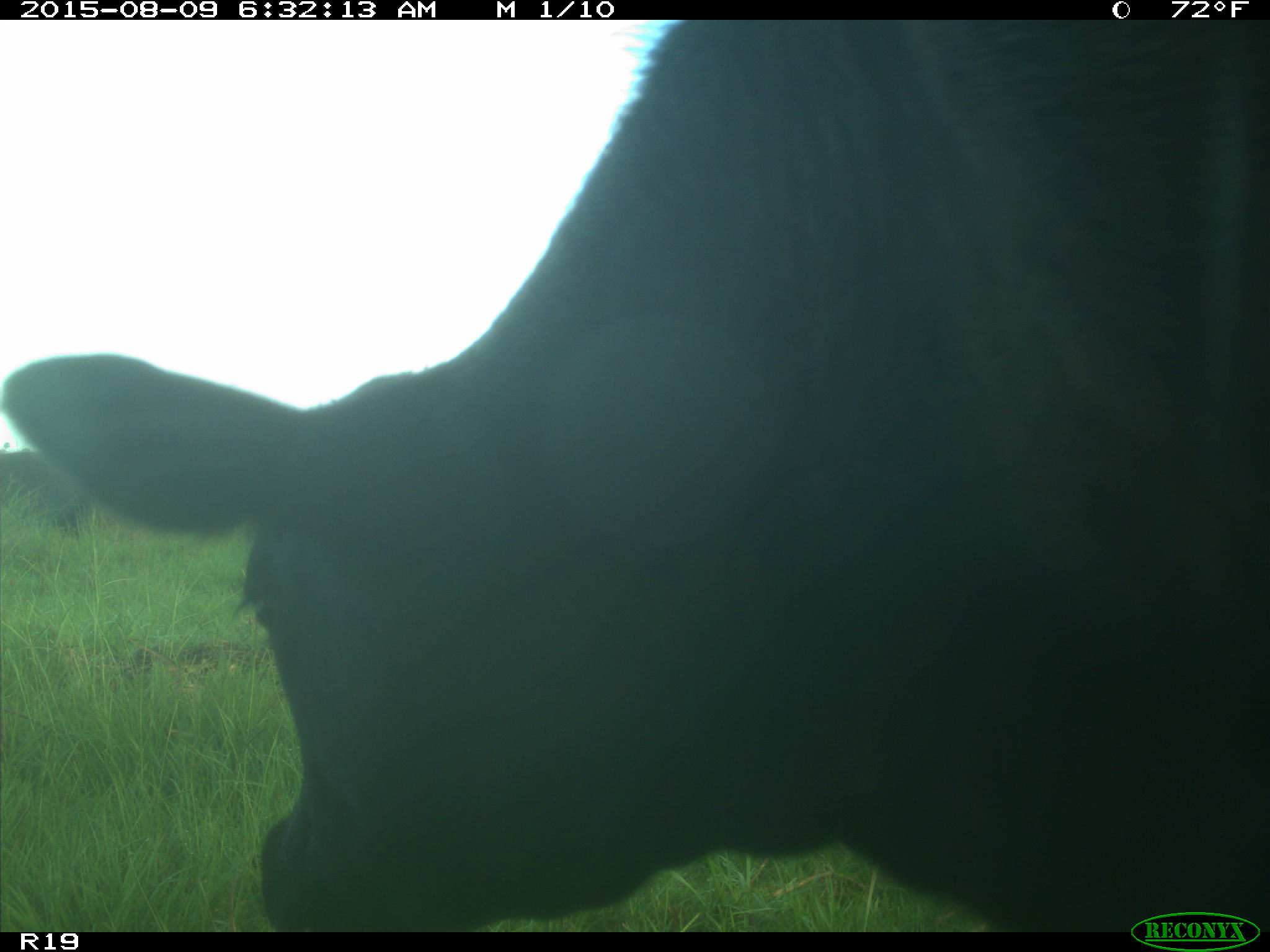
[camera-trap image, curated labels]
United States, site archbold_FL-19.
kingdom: Animalia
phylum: Chordata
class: Mammalia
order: Artiodactyla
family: Bovidae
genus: Bos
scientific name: Bos taurus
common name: domestic cow